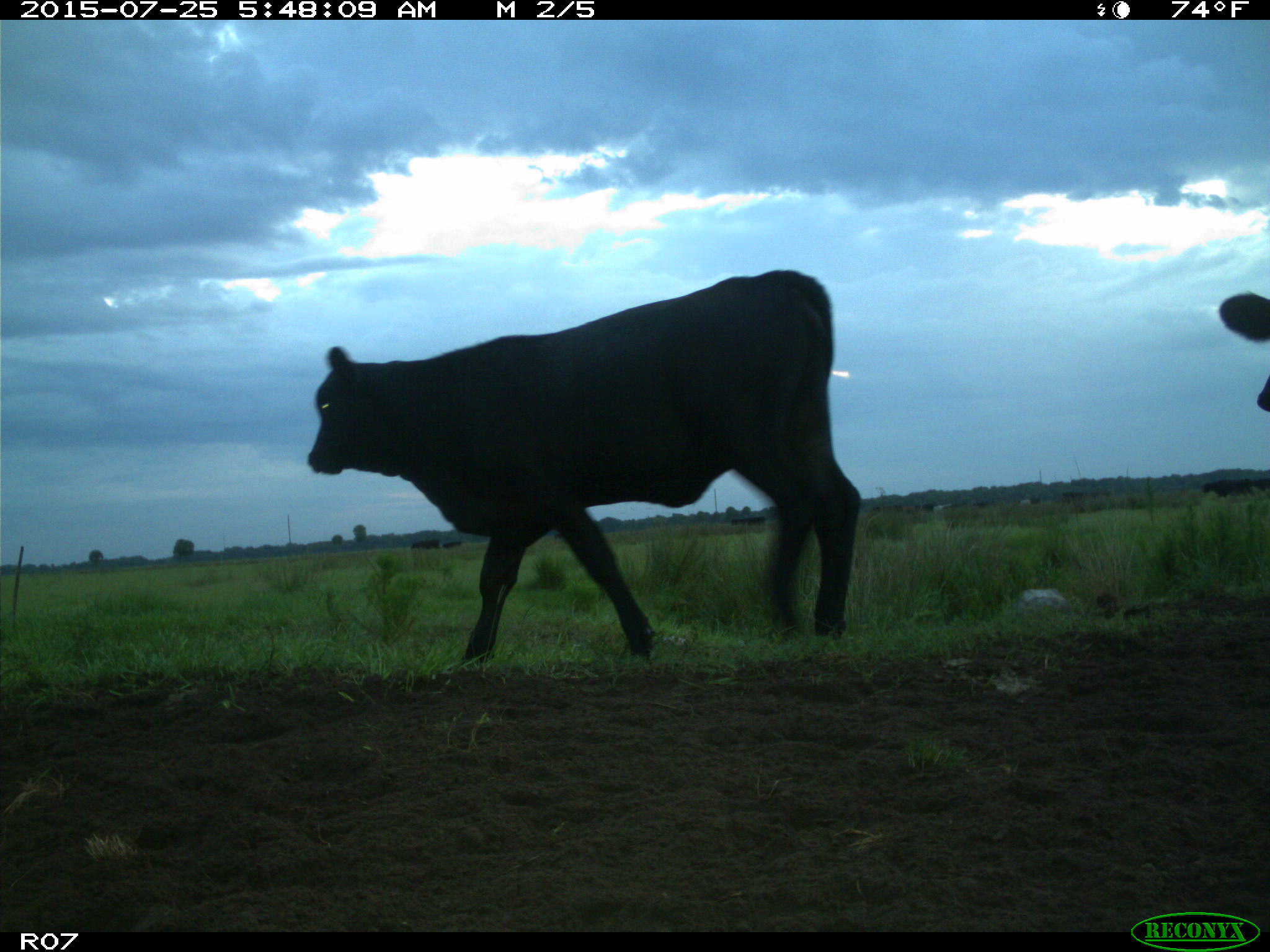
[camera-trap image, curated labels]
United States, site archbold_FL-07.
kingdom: Animalia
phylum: Chordata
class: Mammalia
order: Artiodactyla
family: Bovidae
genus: Bos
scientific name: Bos taurus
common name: domestic cow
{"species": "Bos taurus (domestic cow)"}